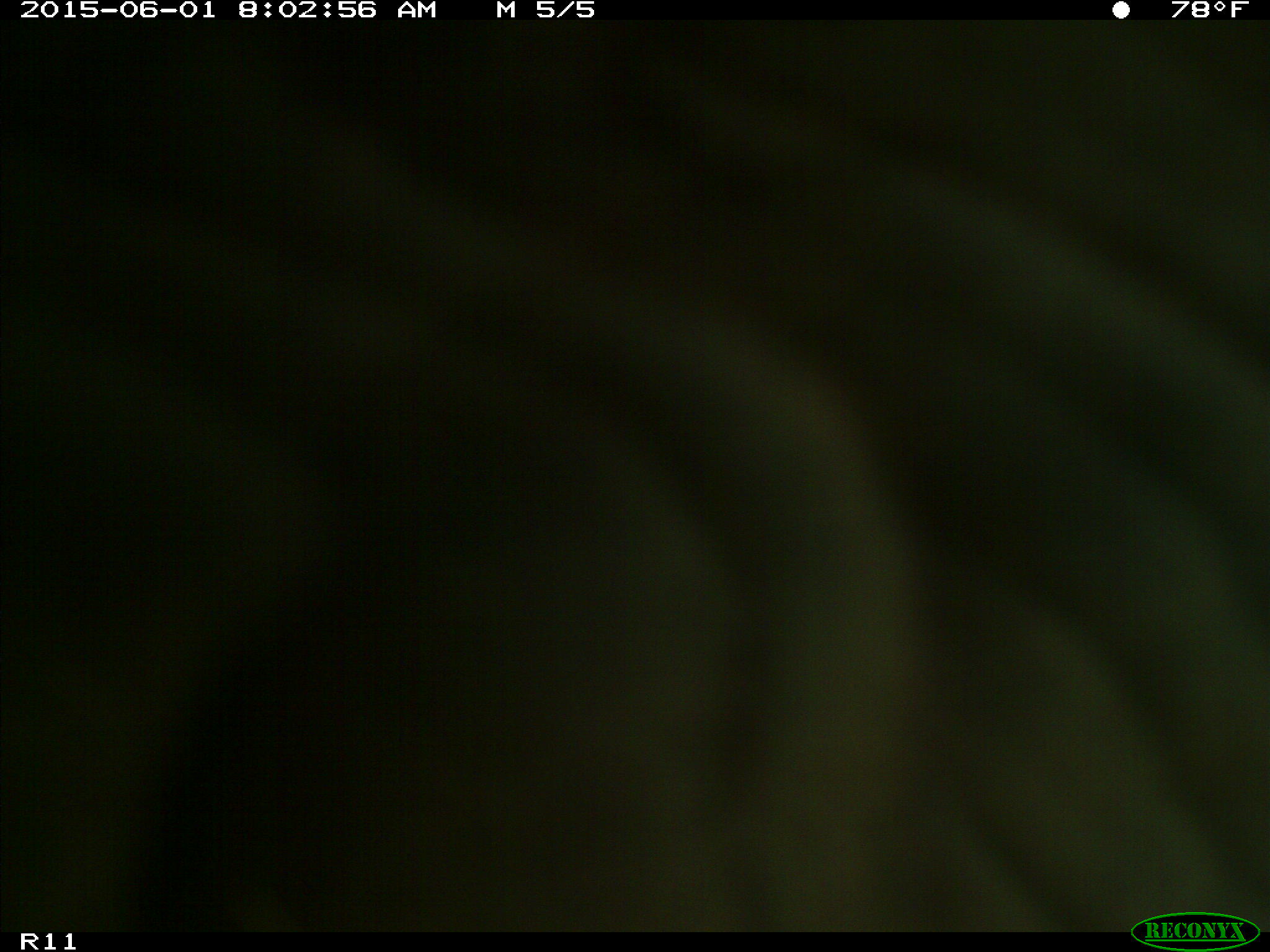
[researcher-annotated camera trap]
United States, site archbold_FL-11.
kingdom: Animalia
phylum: Chordata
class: Mammalia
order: Artiodactyla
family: Bovidae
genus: Bos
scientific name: Bos taurus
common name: domestic cow